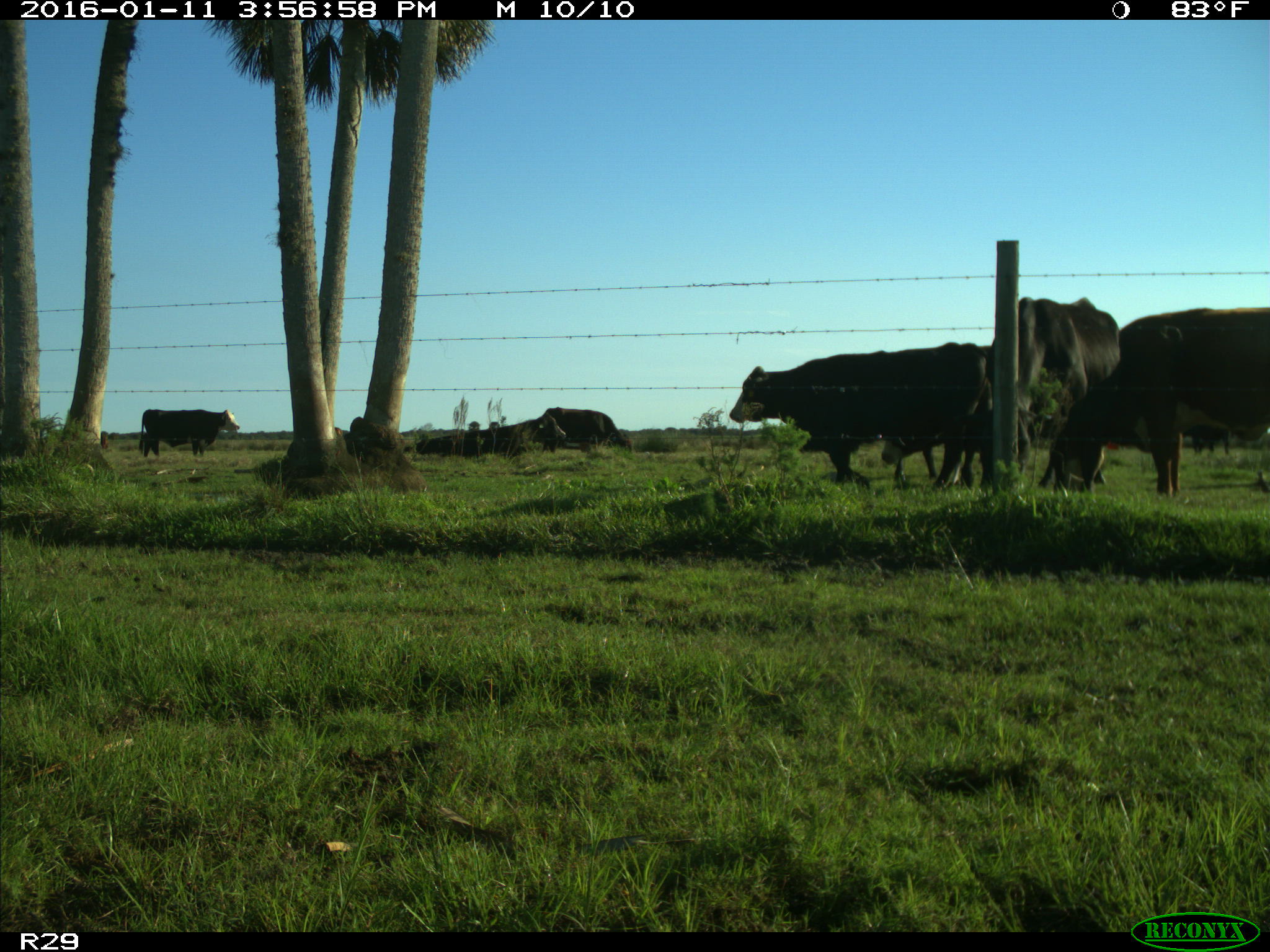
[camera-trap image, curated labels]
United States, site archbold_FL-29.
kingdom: Animalia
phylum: Chordata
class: Mammalia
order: Artiodactyla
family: Bovidae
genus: Bos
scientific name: Bos taurus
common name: domestic cow